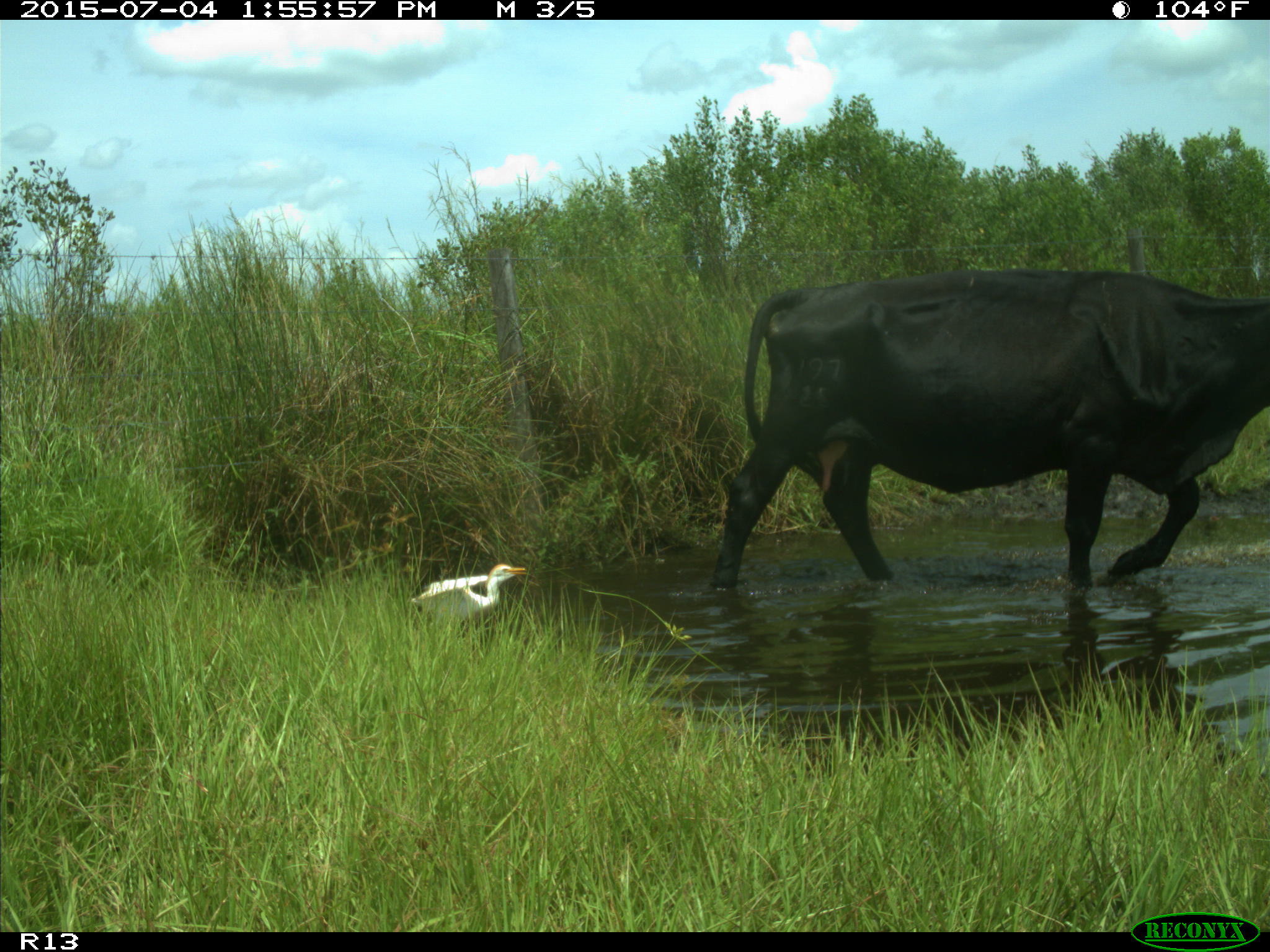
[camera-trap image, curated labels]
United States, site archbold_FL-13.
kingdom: Animalia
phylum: Chordata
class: Mammalia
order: Artiodactyla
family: Bovidae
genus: Bos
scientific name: Bos taurus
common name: domestic cow